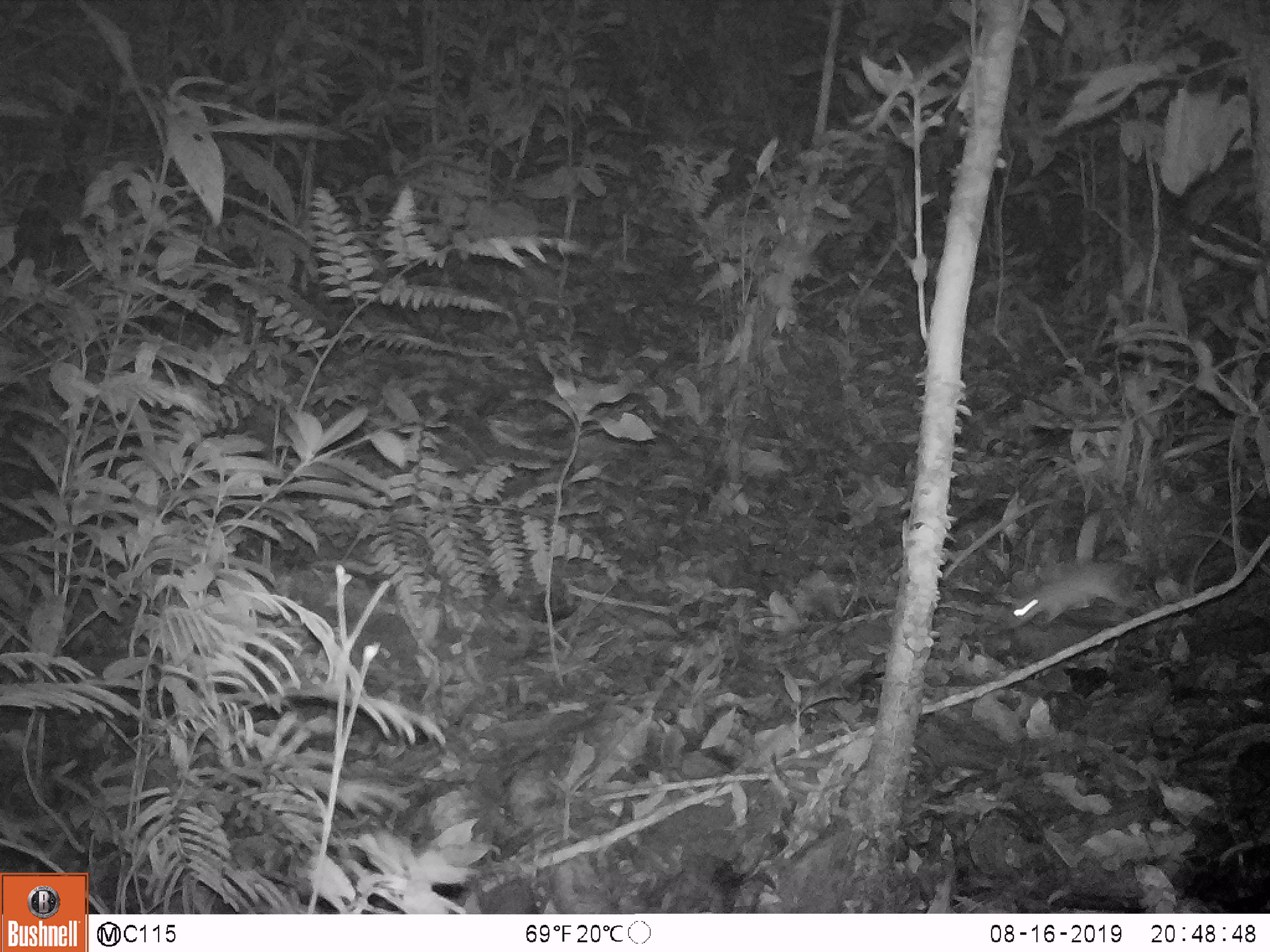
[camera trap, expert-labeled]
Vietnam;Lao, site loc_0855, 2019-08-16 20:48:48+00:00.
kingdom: Animalia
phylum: Chordata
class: Mammalia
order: Rodentia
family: Muridae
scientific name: Muridae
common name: old-world mice and rats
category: unidentified murid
Unidentified murid (old-world mice and rats) (Muridae). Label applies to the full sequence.